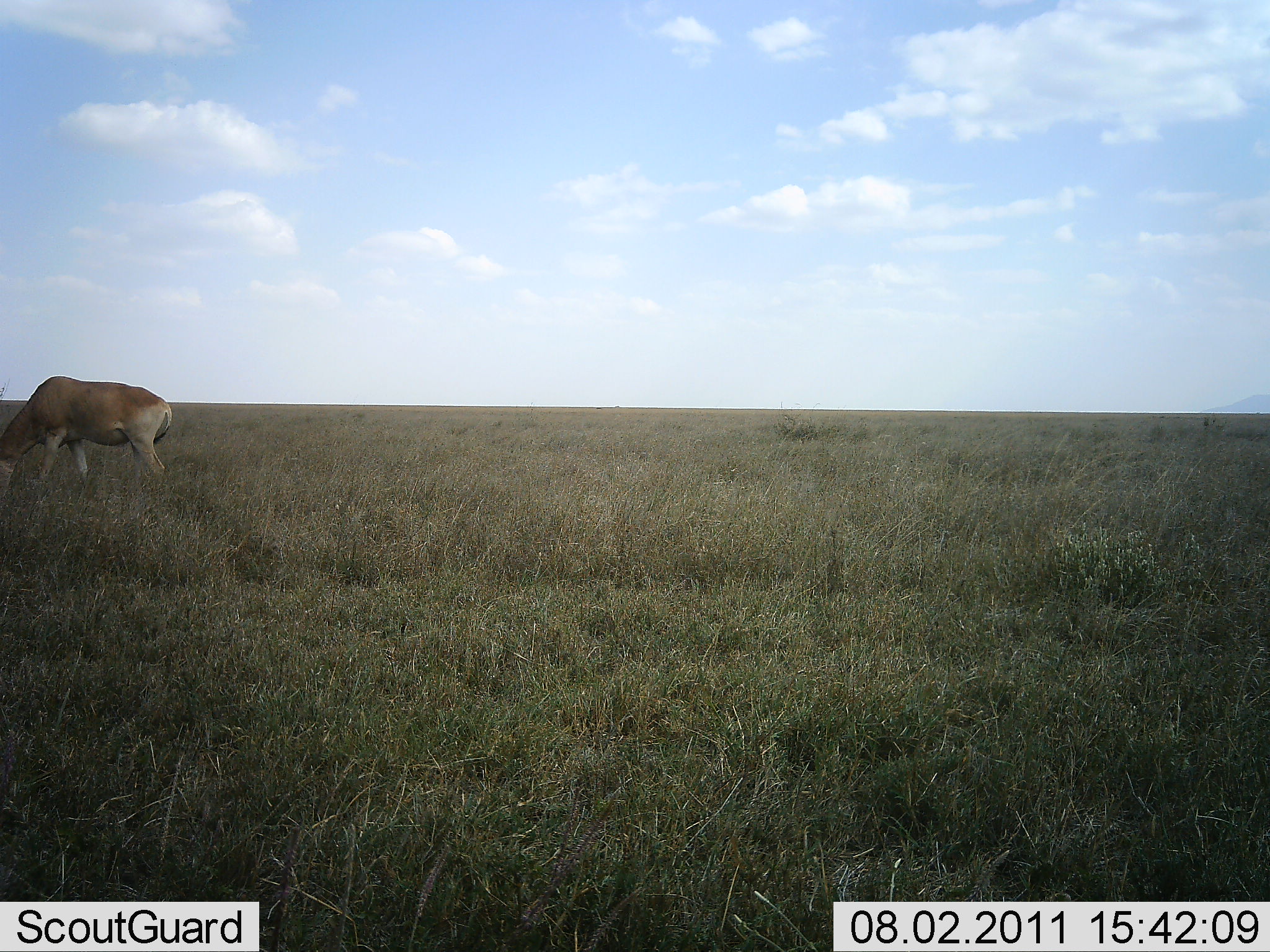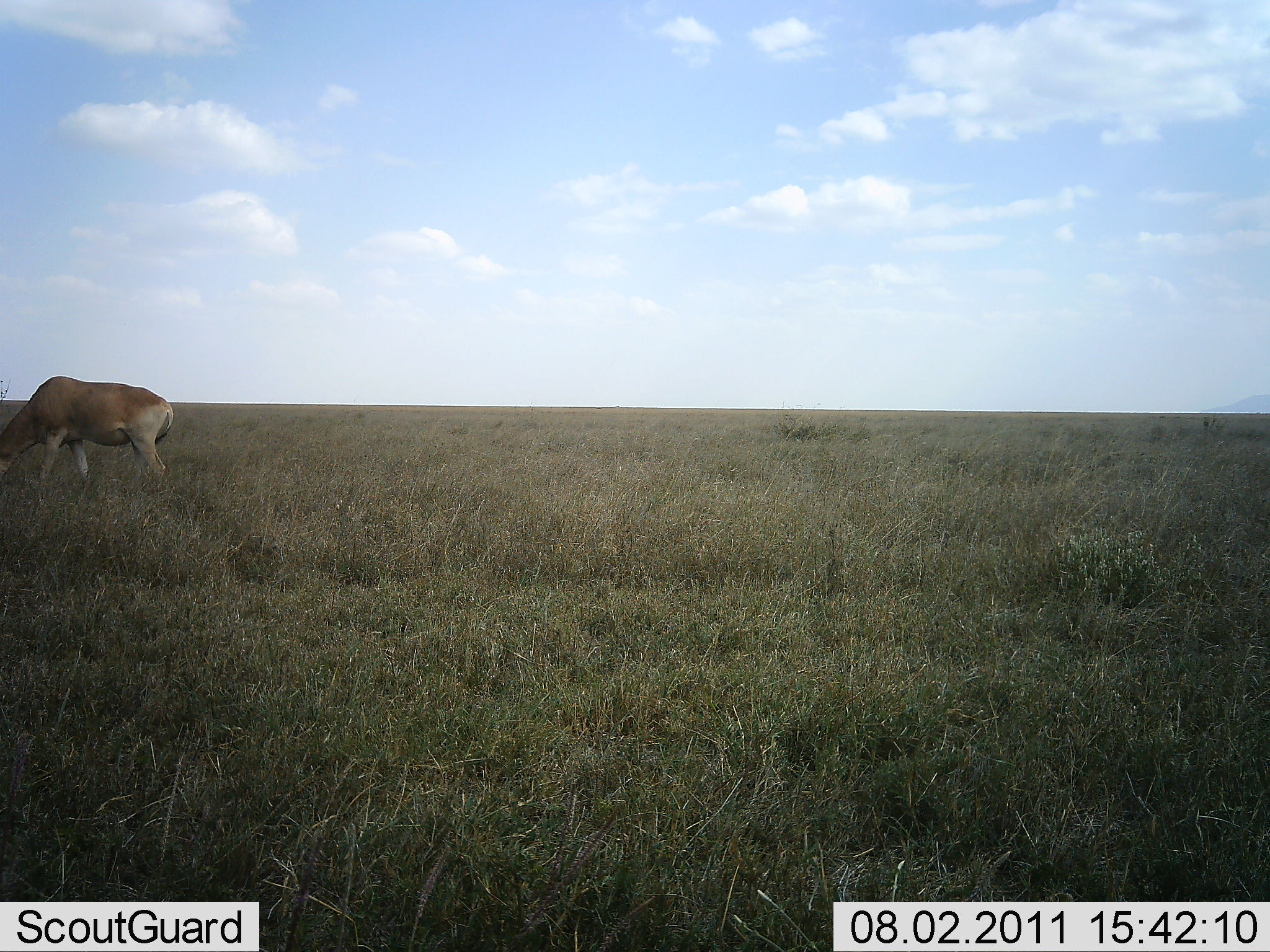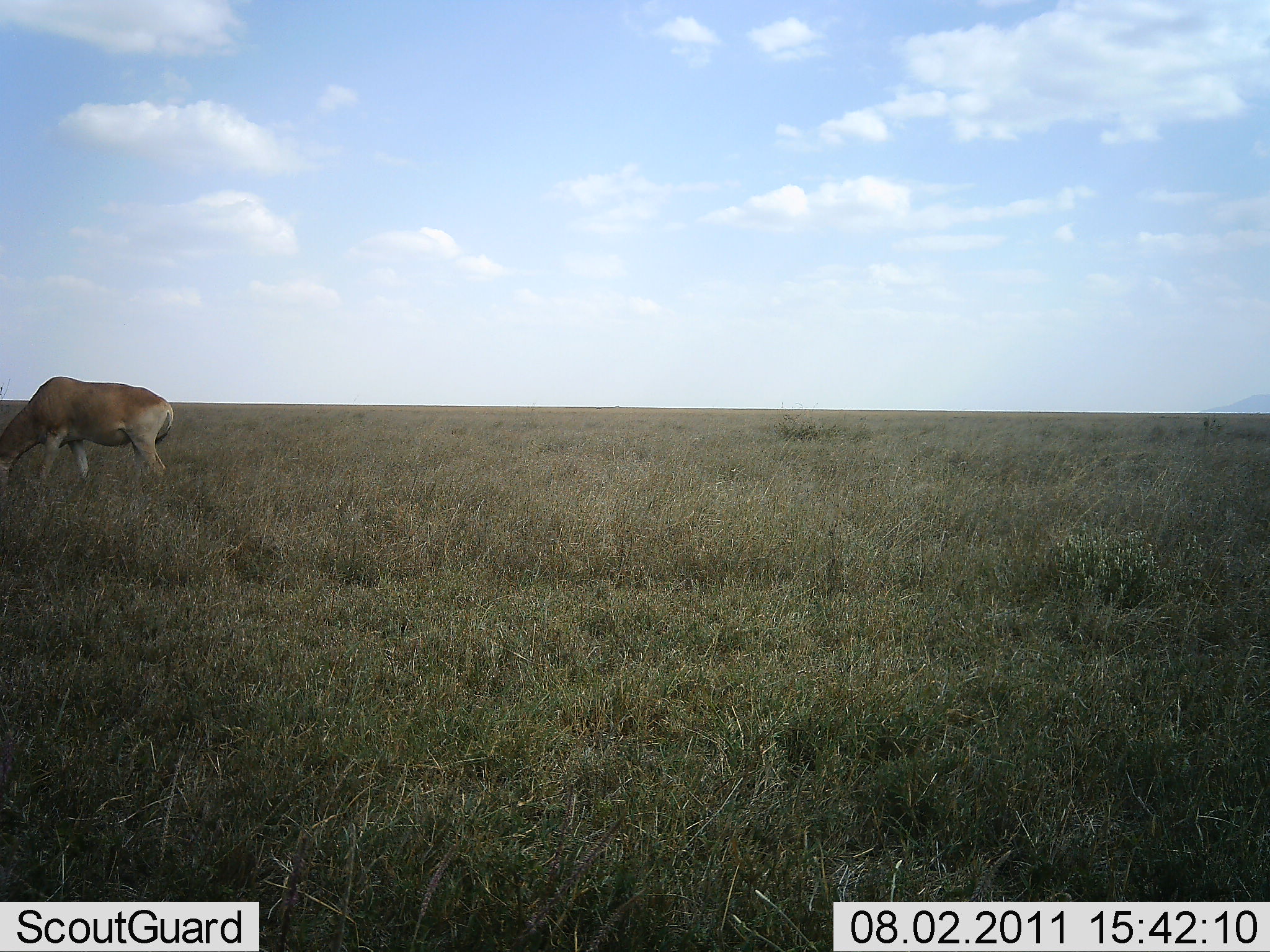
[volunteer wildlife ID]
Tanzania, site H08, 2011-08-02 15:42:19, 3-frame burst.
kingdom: Animalia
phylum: Chordata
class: Mammalia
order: Artiodactyla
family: Bovidae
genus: Alcelaphus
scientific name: Alcelaphus buselaphus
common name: hartebeest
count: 1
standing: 30%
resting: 0%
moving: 0%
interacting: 0%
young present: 0%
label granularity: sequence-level